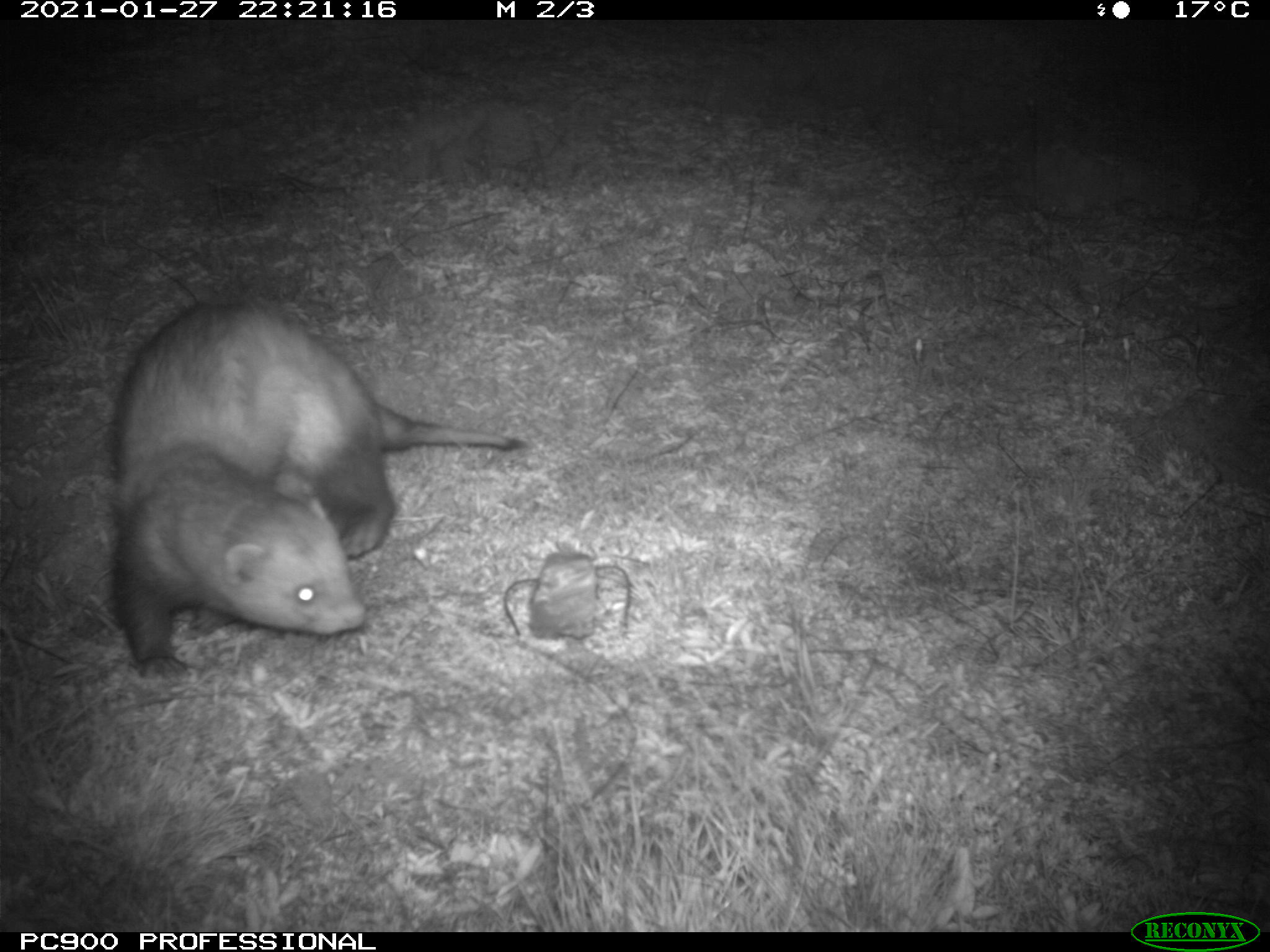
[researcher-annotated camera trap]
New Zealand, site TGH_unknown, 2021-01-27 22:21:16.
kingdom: Animalia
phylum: Chordata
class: Mammalia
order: Carnivora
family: Mustelidae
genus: Mustela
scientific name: Mustela furo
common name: ferret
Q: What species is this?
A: Ferret (Mustela furo).